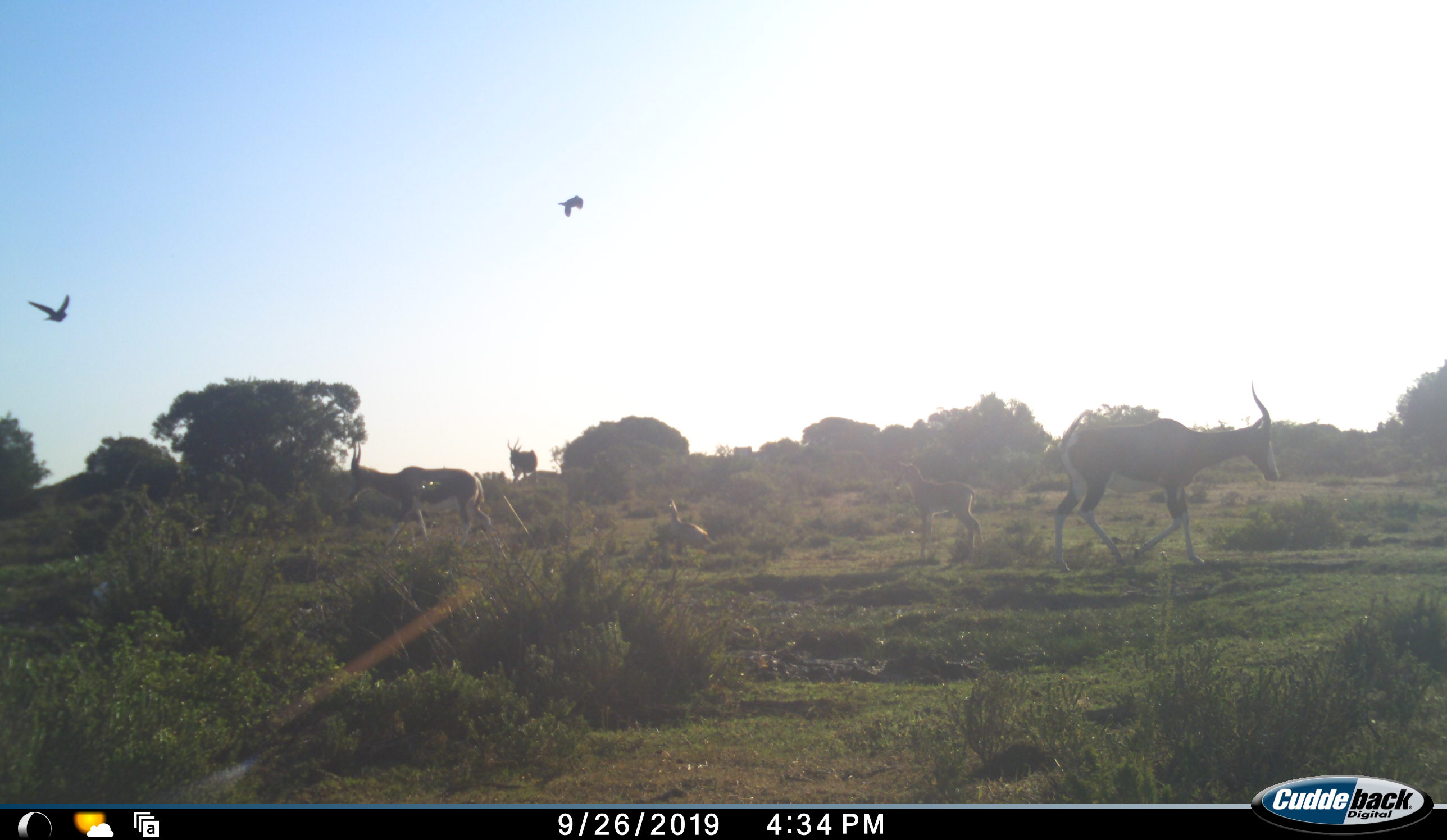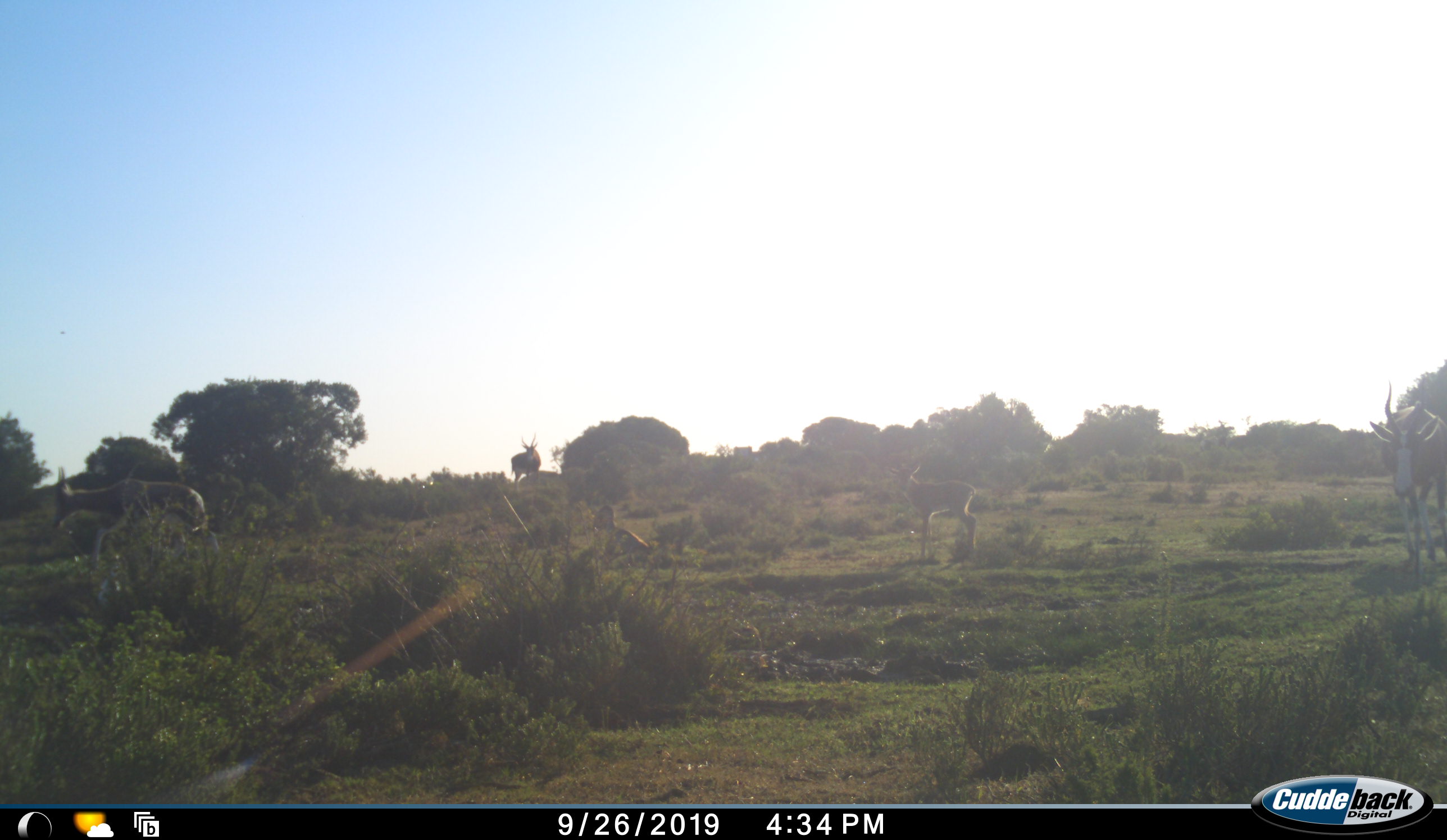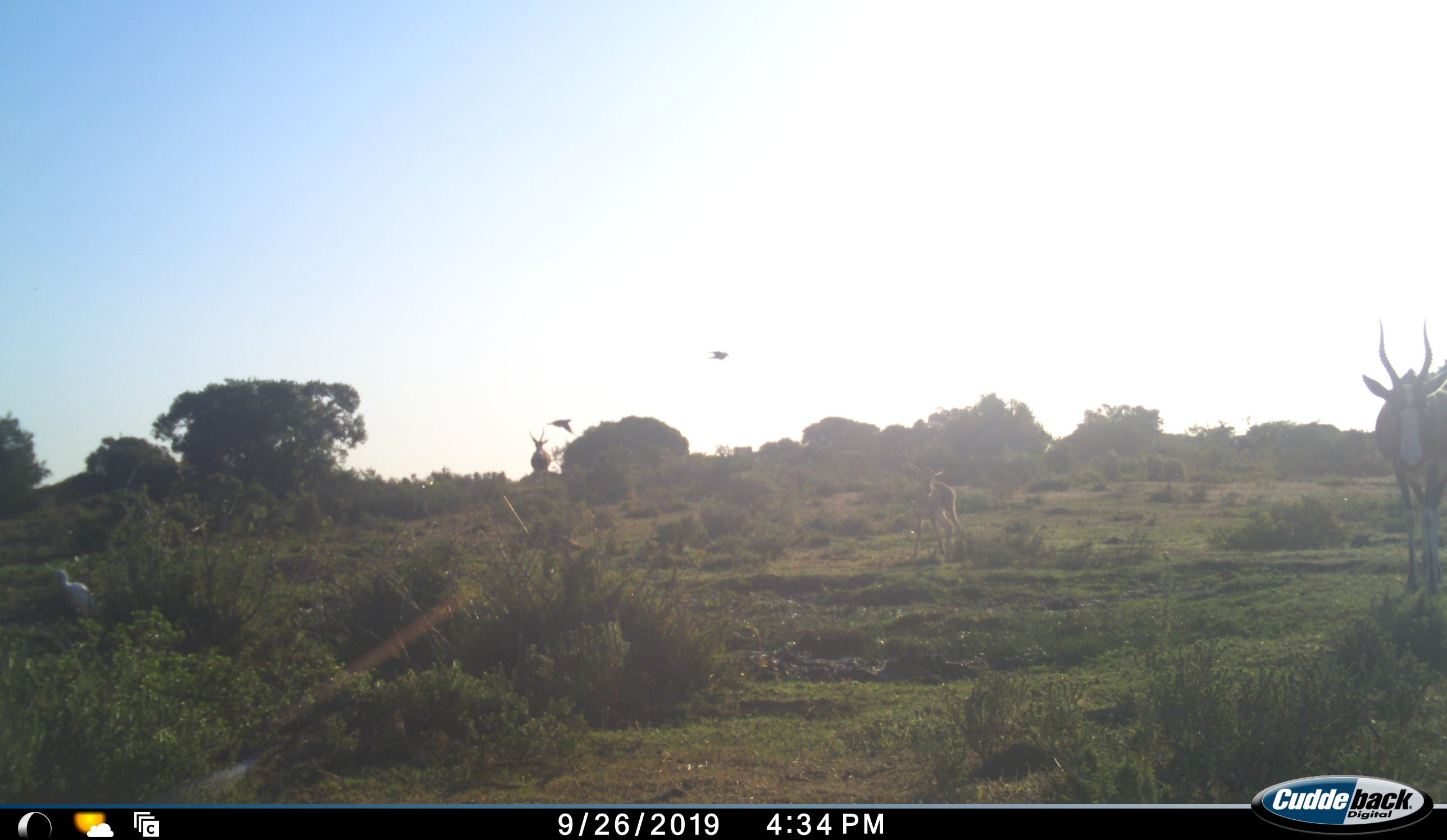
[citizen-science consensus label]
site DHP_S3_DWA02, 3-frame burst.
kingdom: Animalia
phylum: Chordata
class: Aves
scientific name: Aves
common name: bird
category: birdother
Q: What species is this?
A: Birdother (bird) (Aves).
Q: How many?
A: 3.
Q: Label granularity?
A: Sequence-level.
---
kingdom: Animalia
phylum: Chordata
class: Mammalia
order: Artiodactyla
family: Bovidae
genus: Damaliscus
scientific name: Damaliscus pygargus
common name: bontebok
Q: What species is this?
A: Bontebok (Damaliscus pygargus).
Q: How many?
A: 4.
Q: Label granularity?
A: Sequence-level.